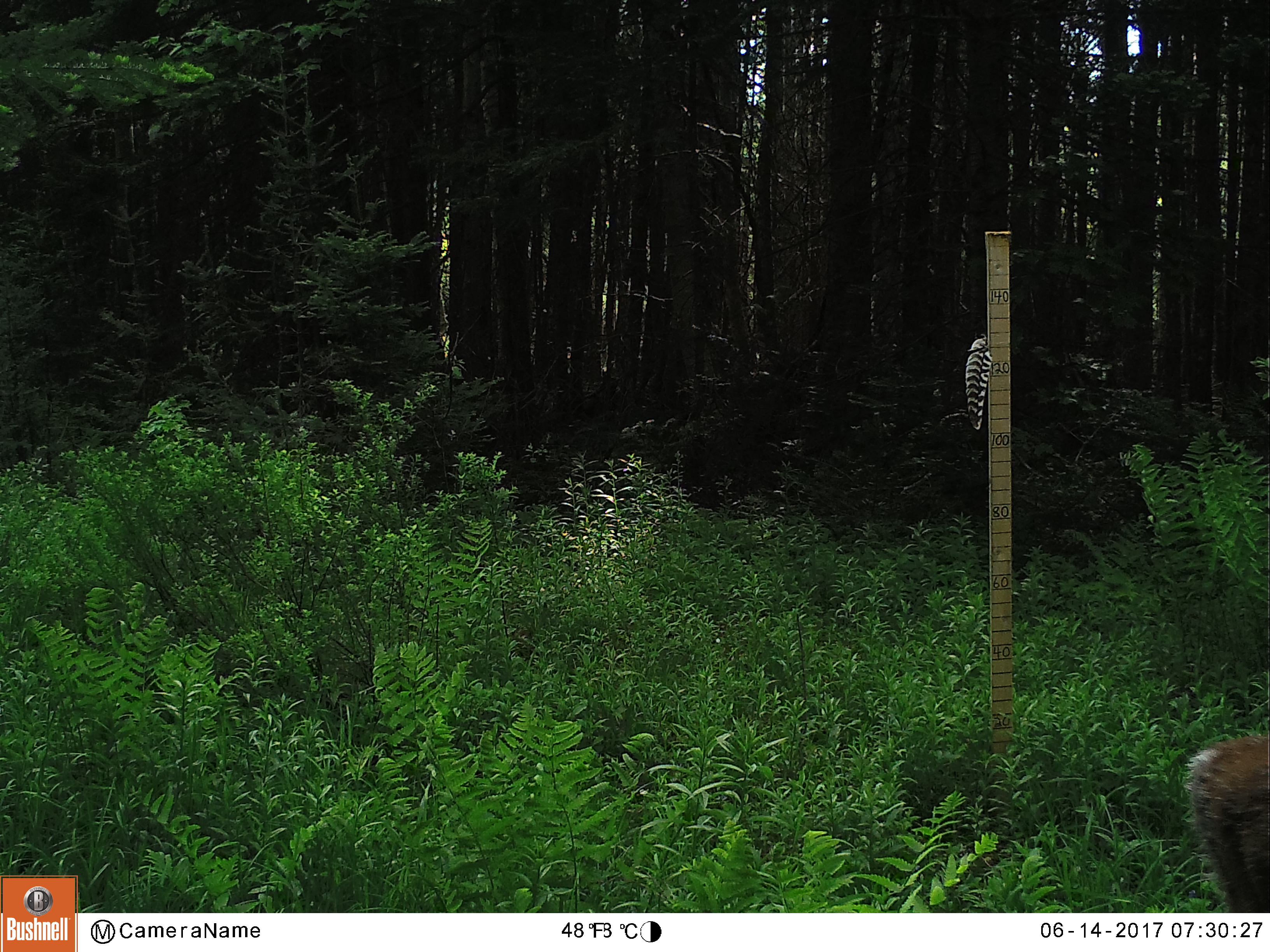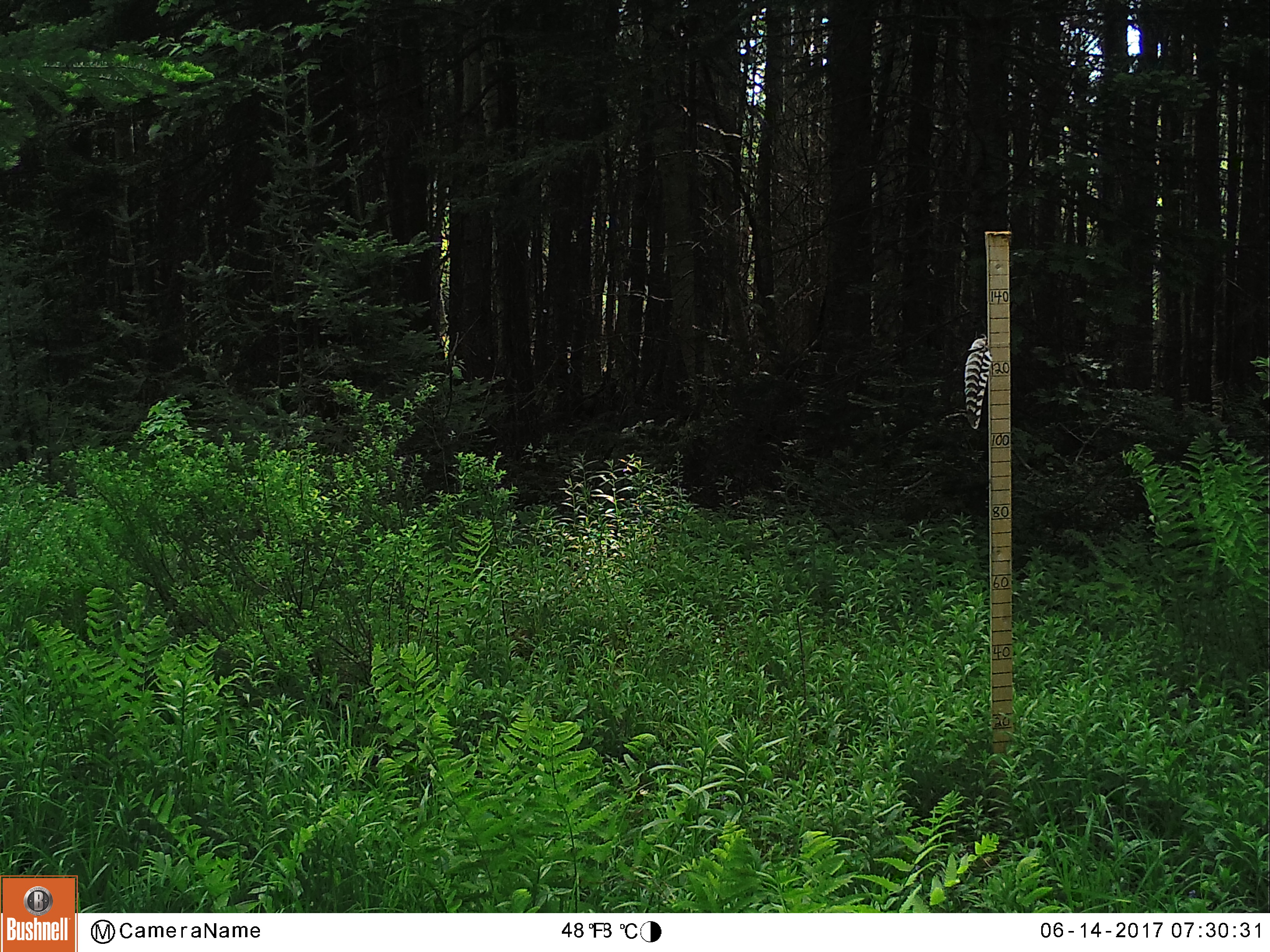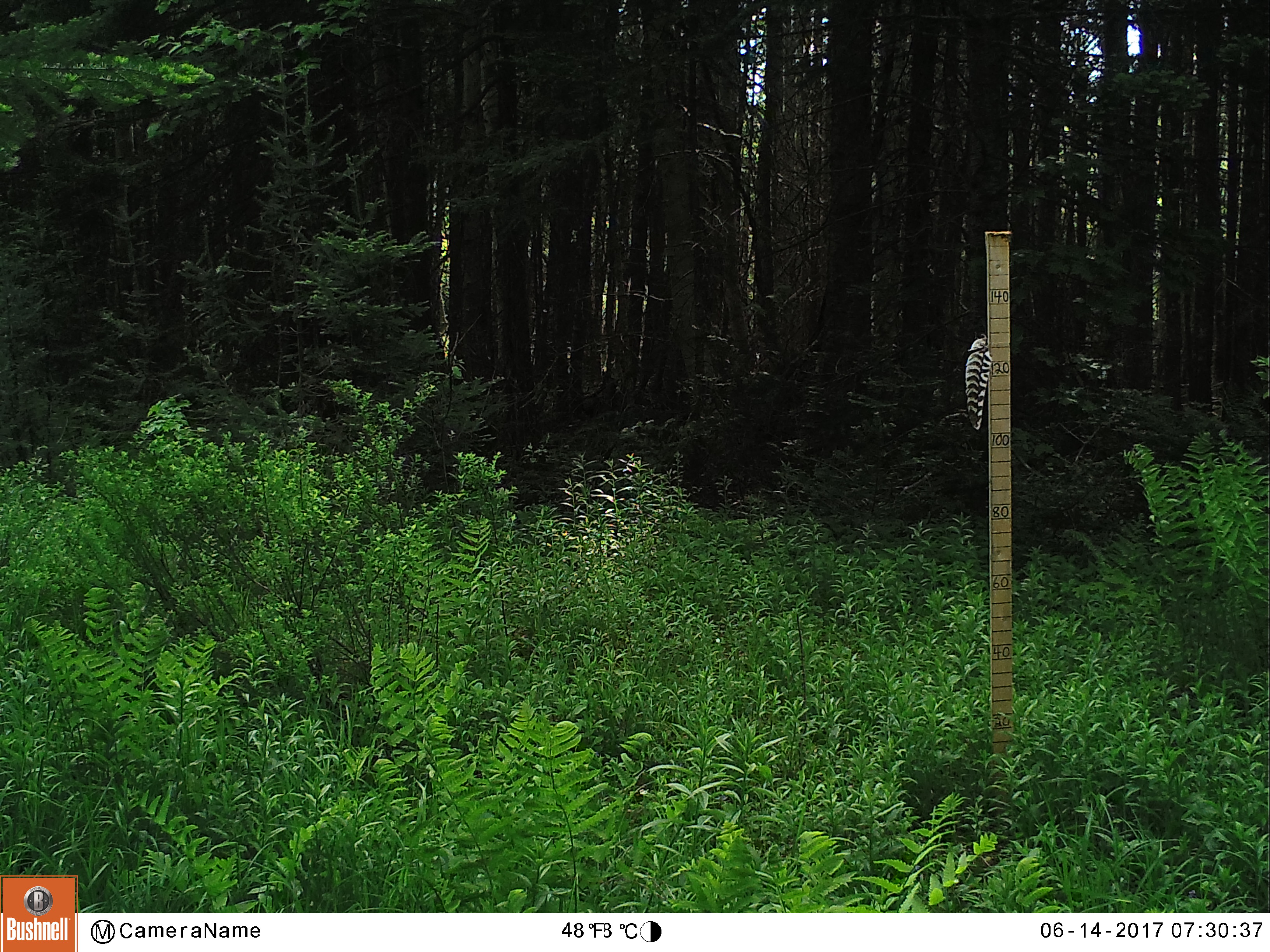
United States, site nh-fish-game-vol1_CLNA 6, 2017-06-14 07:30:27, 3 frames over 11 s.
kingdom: Animalia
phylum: Chordata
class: Mammalia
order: Artiodactyla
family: Cervidae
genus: Odocoileus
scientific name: Odocoileus virginianus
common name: white-tailed deer